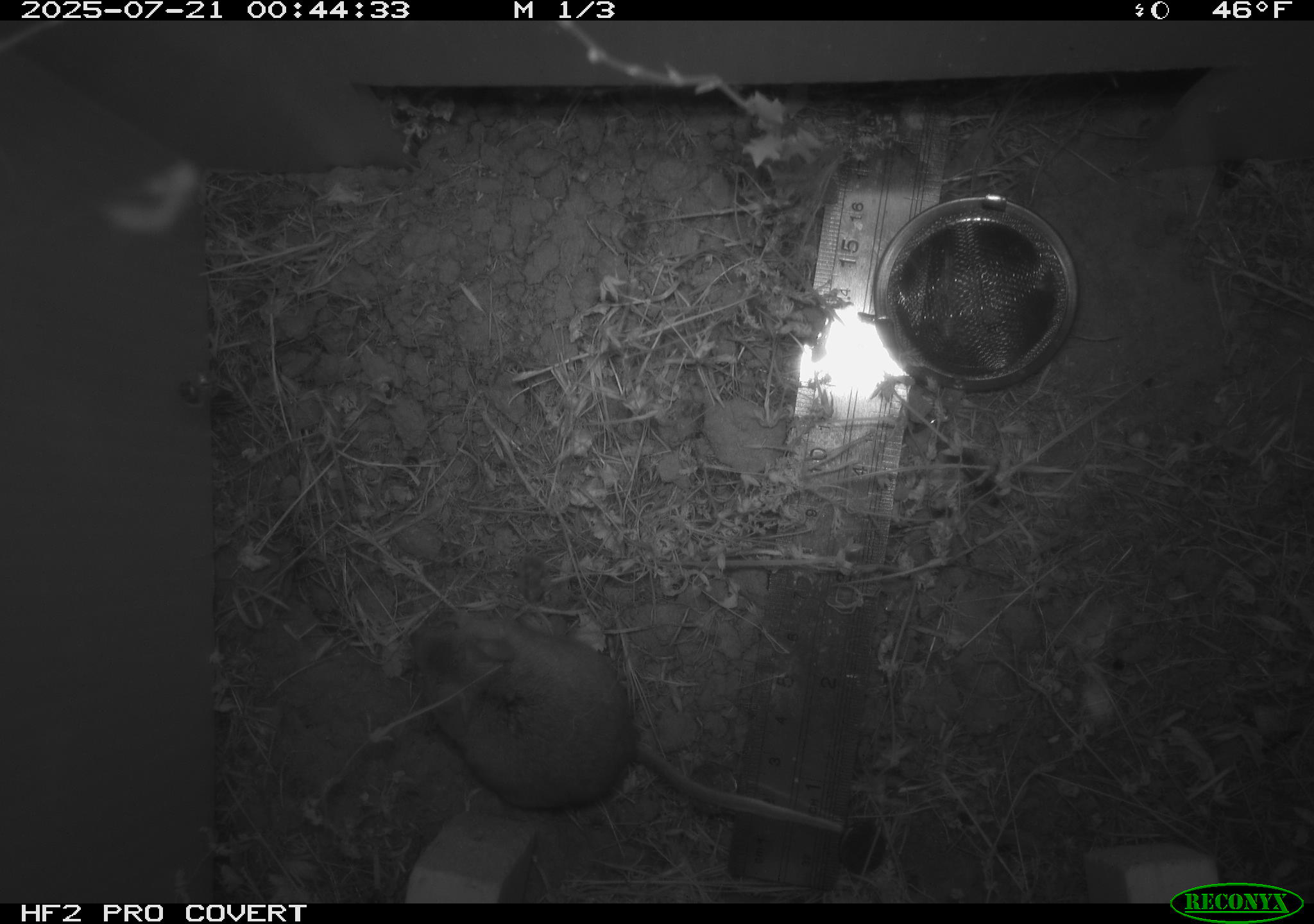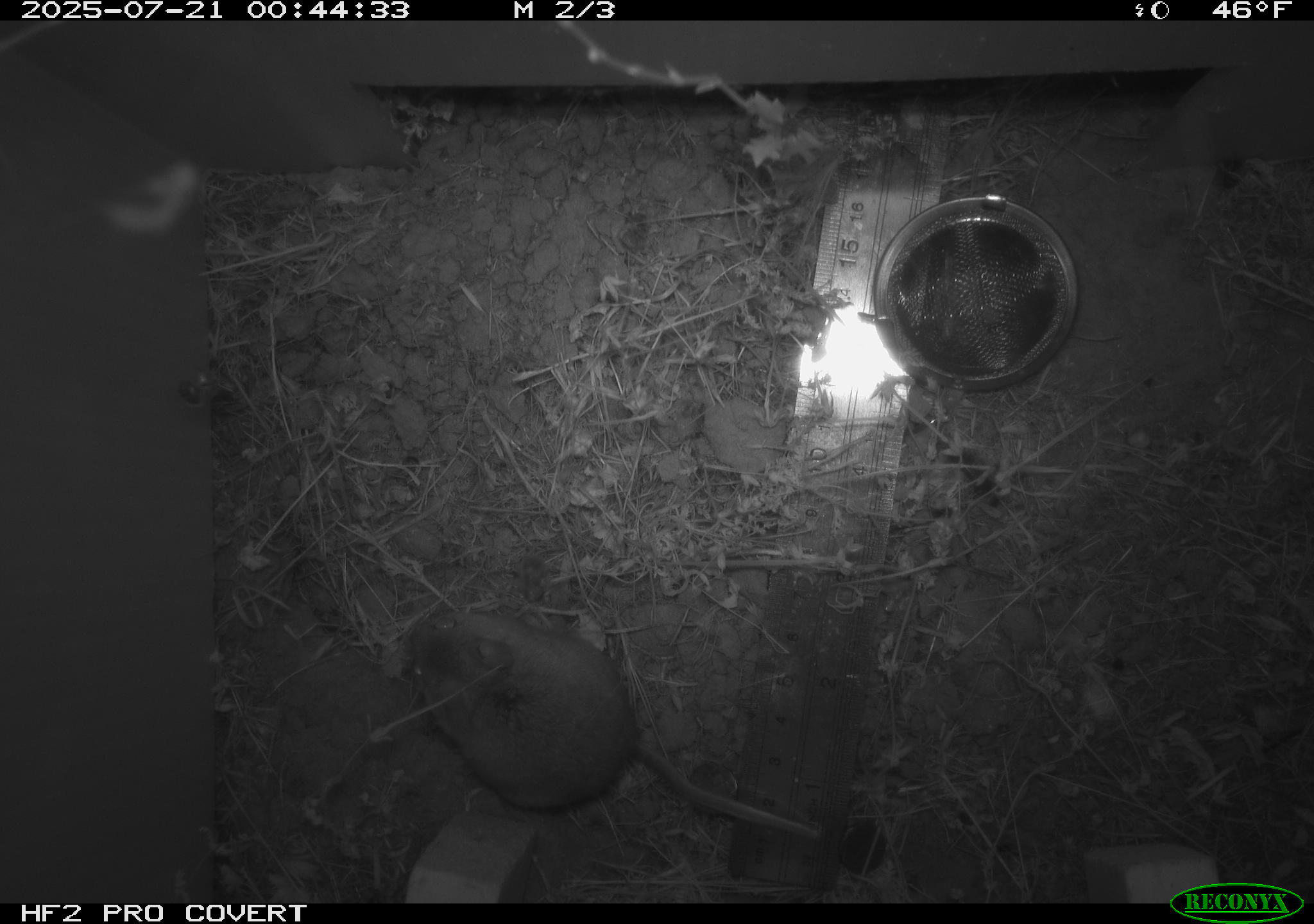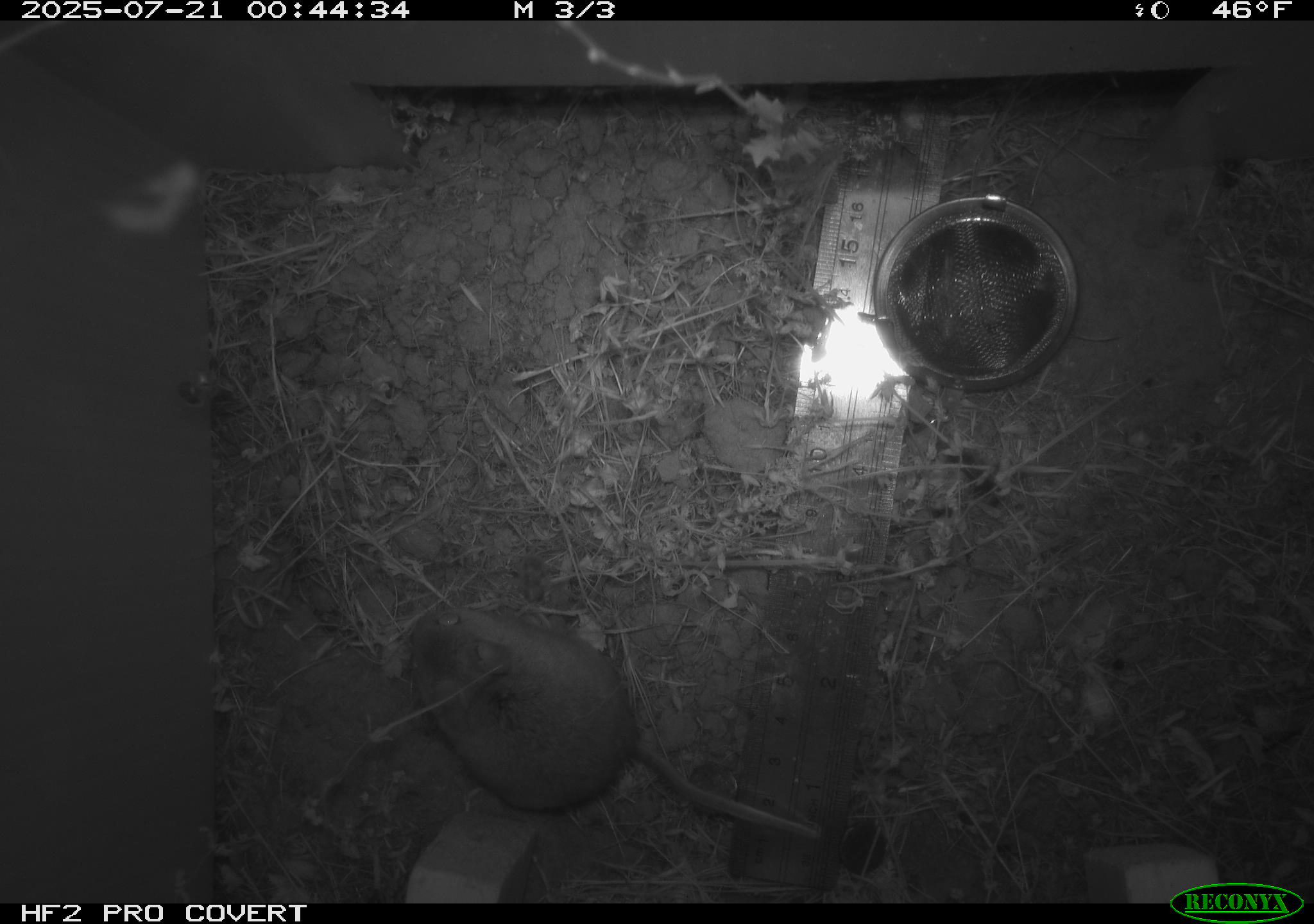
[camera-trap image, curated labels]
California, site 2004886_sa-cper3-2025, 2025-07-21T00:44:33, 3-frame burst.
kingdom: Animalia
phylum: Chordata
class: Mammalia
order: Rodentia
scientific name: Rodentia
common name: rodent